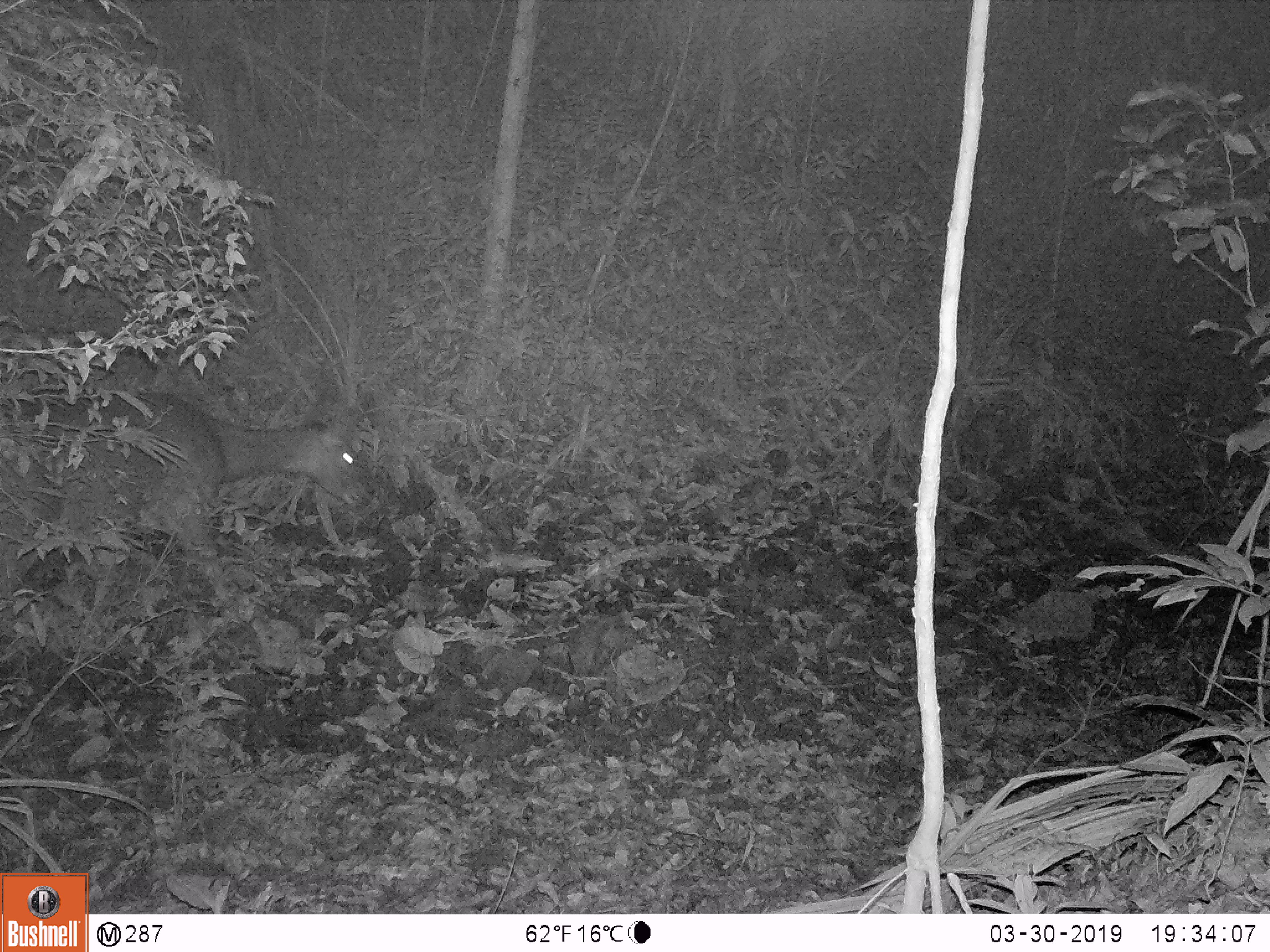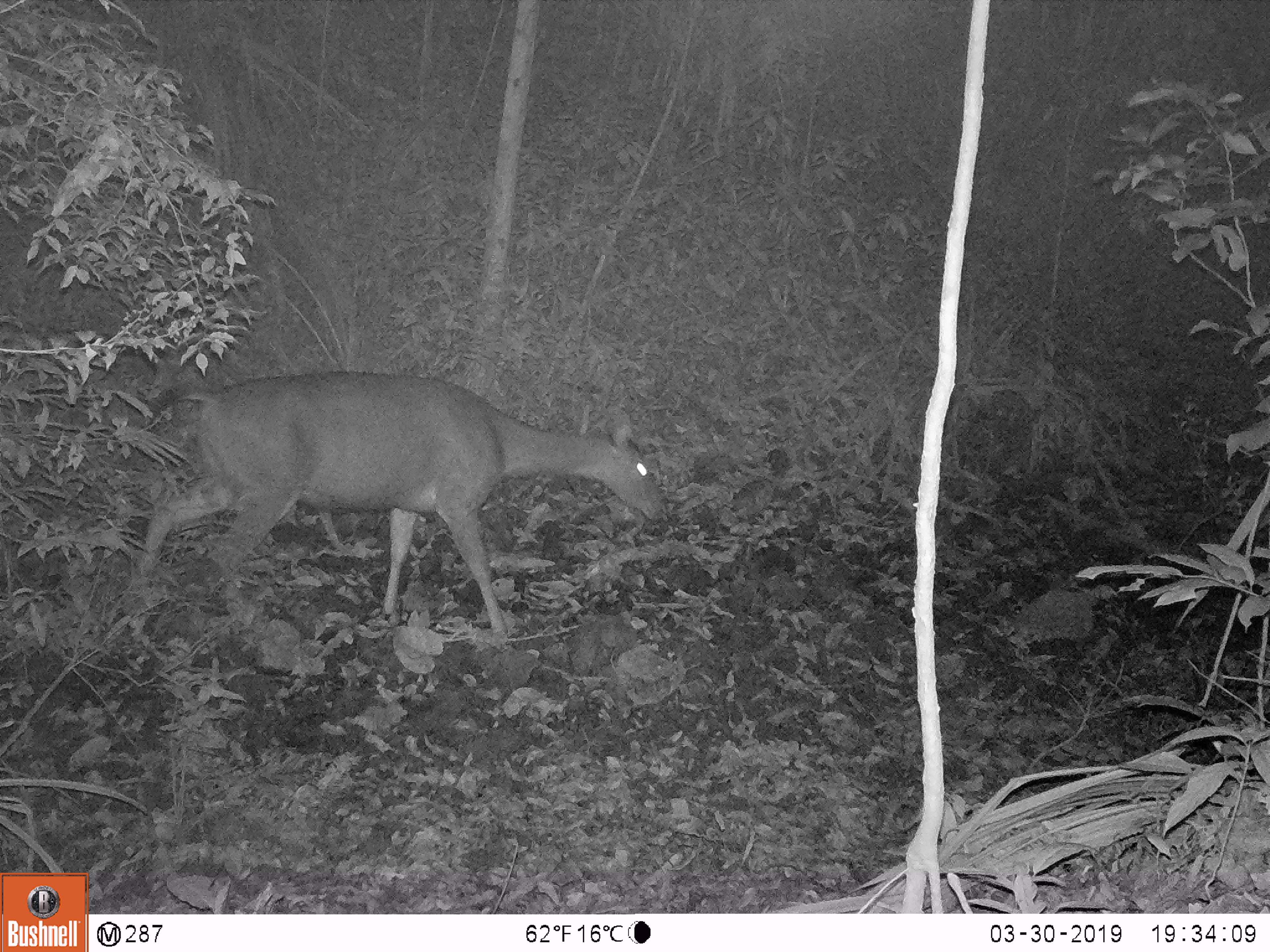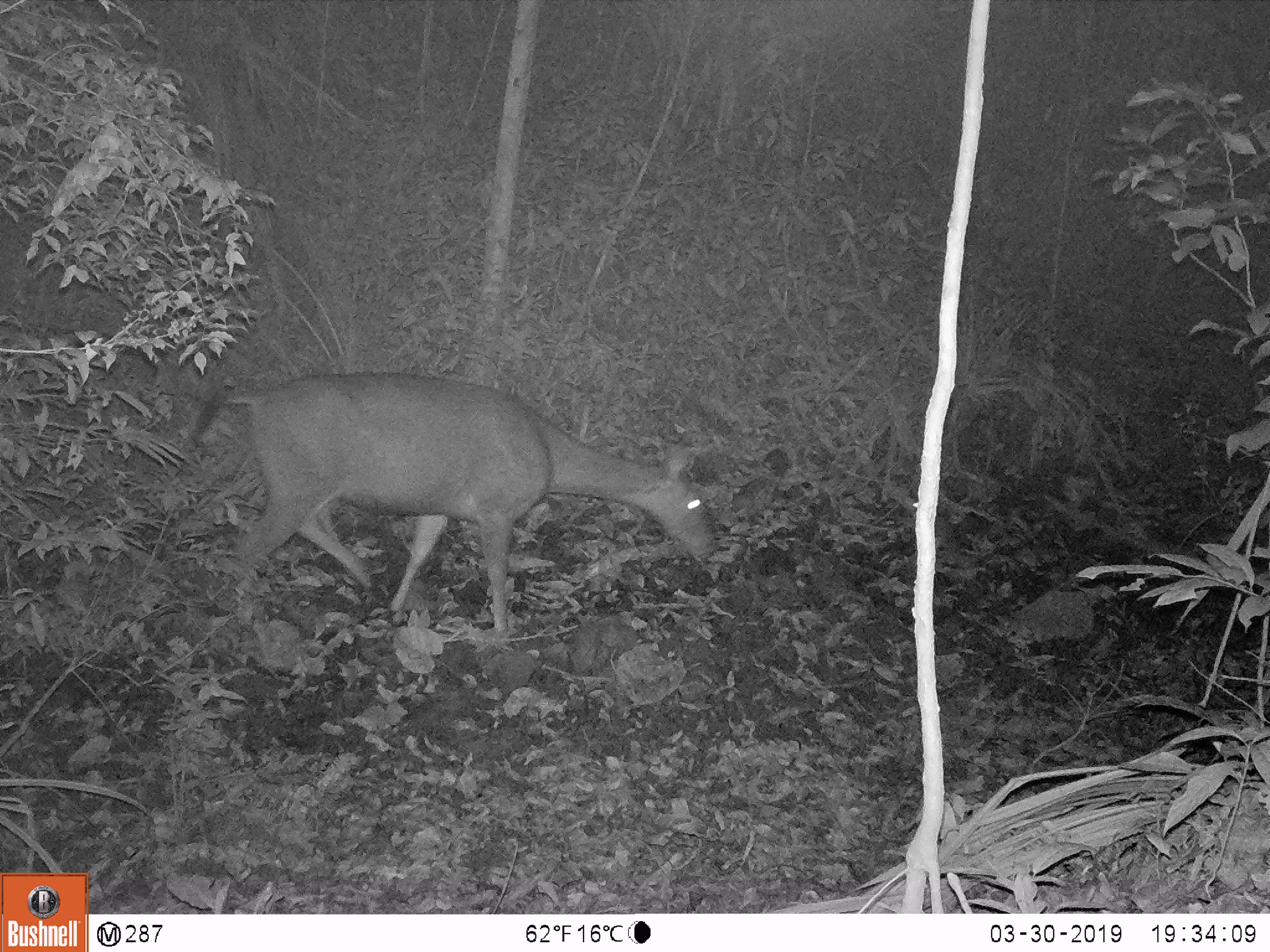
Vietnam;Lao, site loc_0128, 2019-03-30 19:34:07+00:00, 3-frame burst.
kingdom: Animalia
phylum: Chordata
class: Mammalia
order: Artiodactyla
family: Cervidae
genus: Rusa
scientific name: Rusa unicolor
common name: sambar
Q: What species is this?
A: Sambar (Rusa unicolor).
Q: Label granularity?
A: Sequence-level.